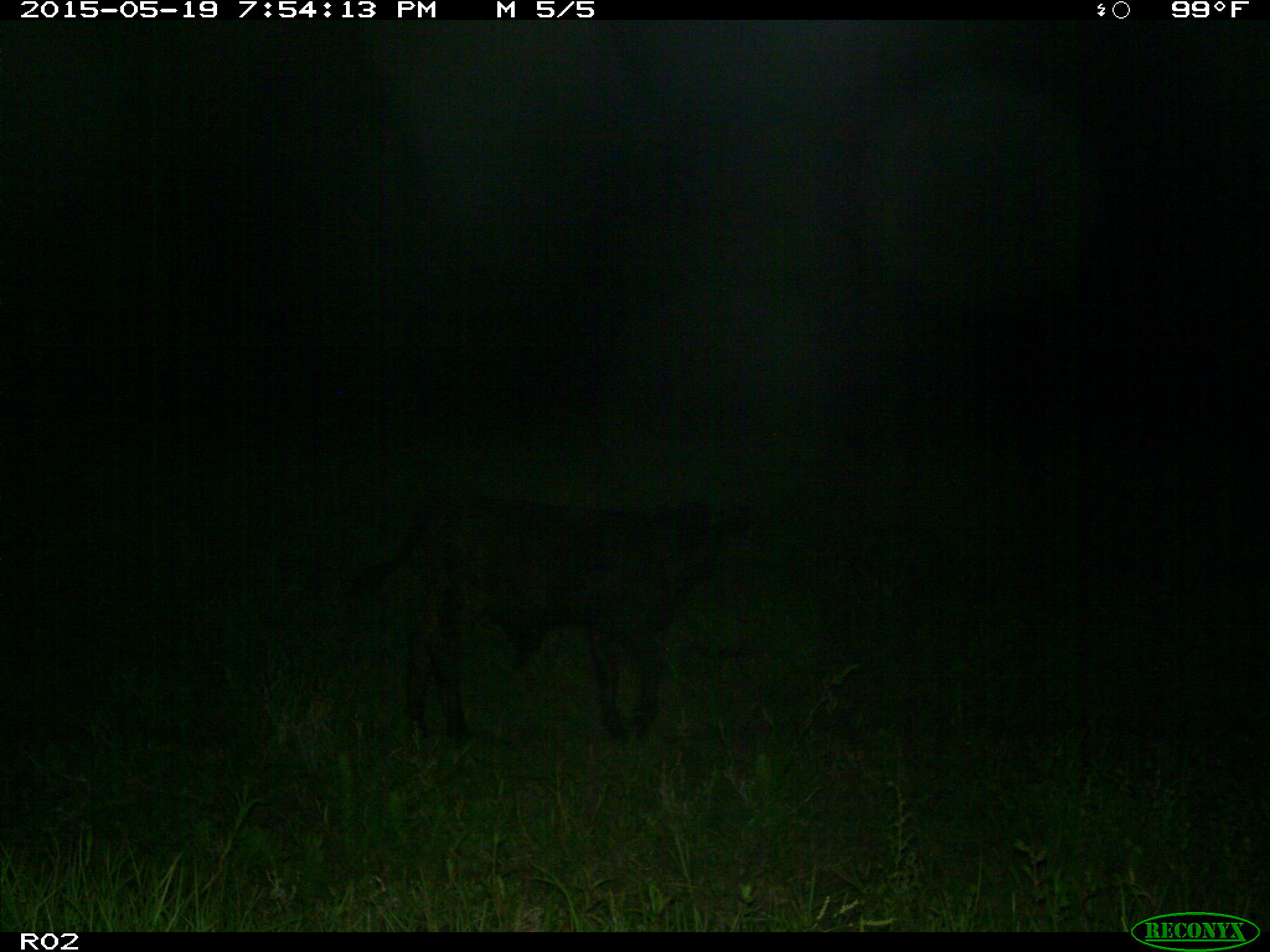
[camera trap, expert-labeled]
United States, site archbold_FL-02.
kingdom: Animalia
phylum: Chordata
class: Mammalia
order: Artiodactyla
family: Bovidae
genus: Bos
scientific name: Bos taurus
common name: domestic cow